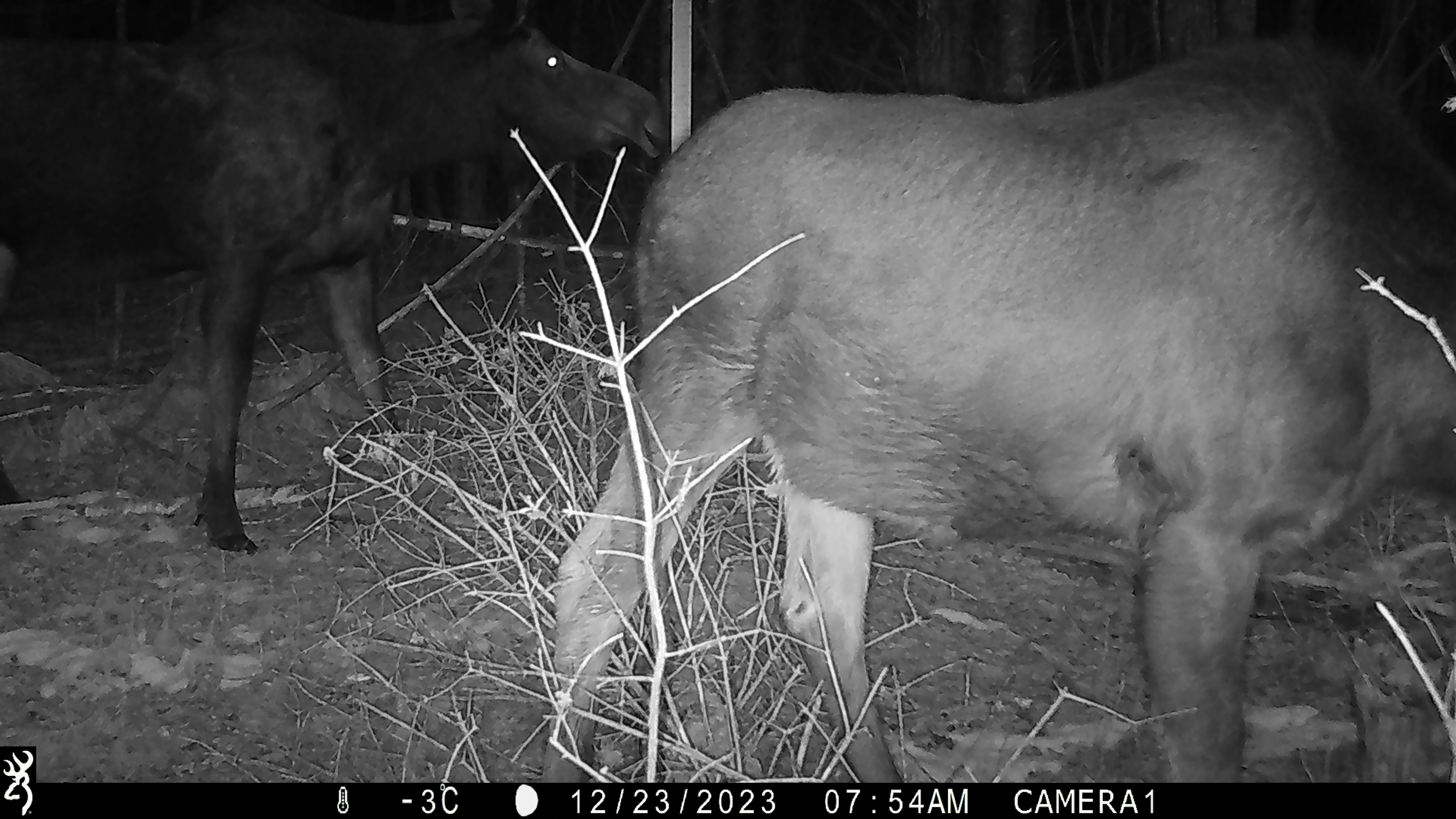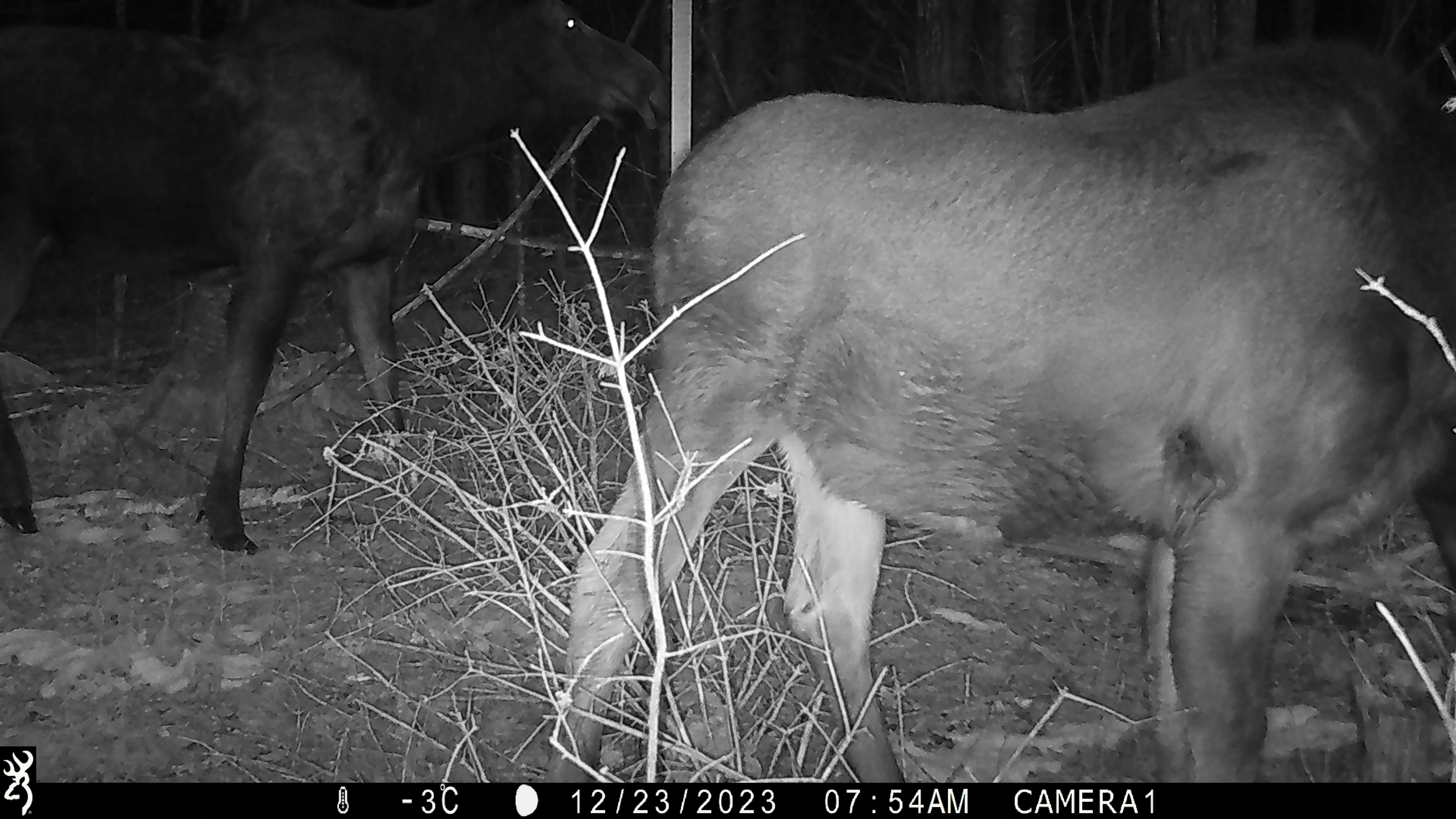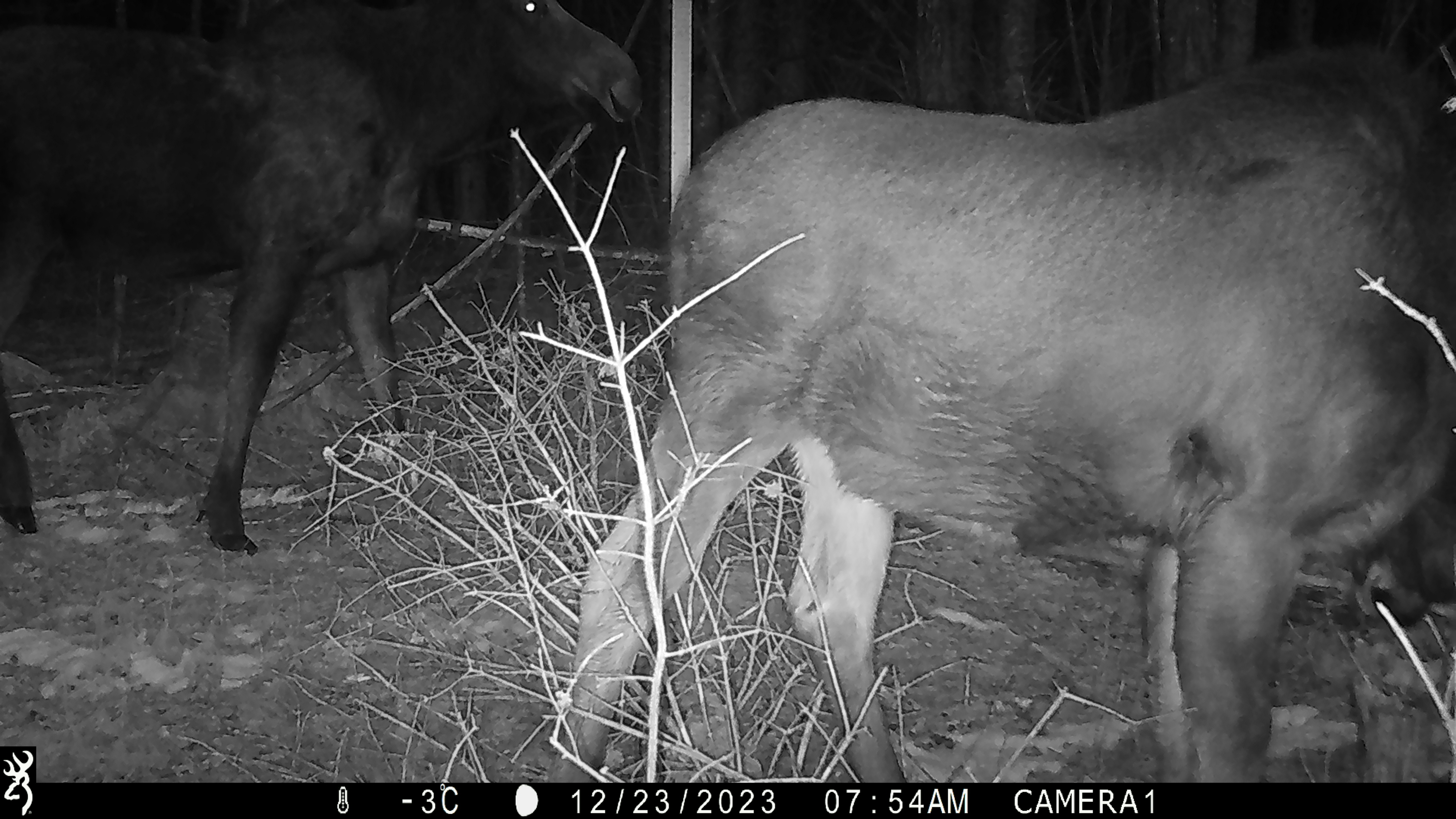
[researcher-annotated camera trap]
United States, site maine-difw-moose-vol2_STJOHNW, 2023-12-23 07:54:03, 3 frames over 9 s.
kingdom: Animalia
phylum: Chordata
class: Mammalia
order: Artiodactyla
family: Cervidae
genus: Alces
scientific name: Alces alces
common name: moose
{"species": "moose (Alces alces)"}